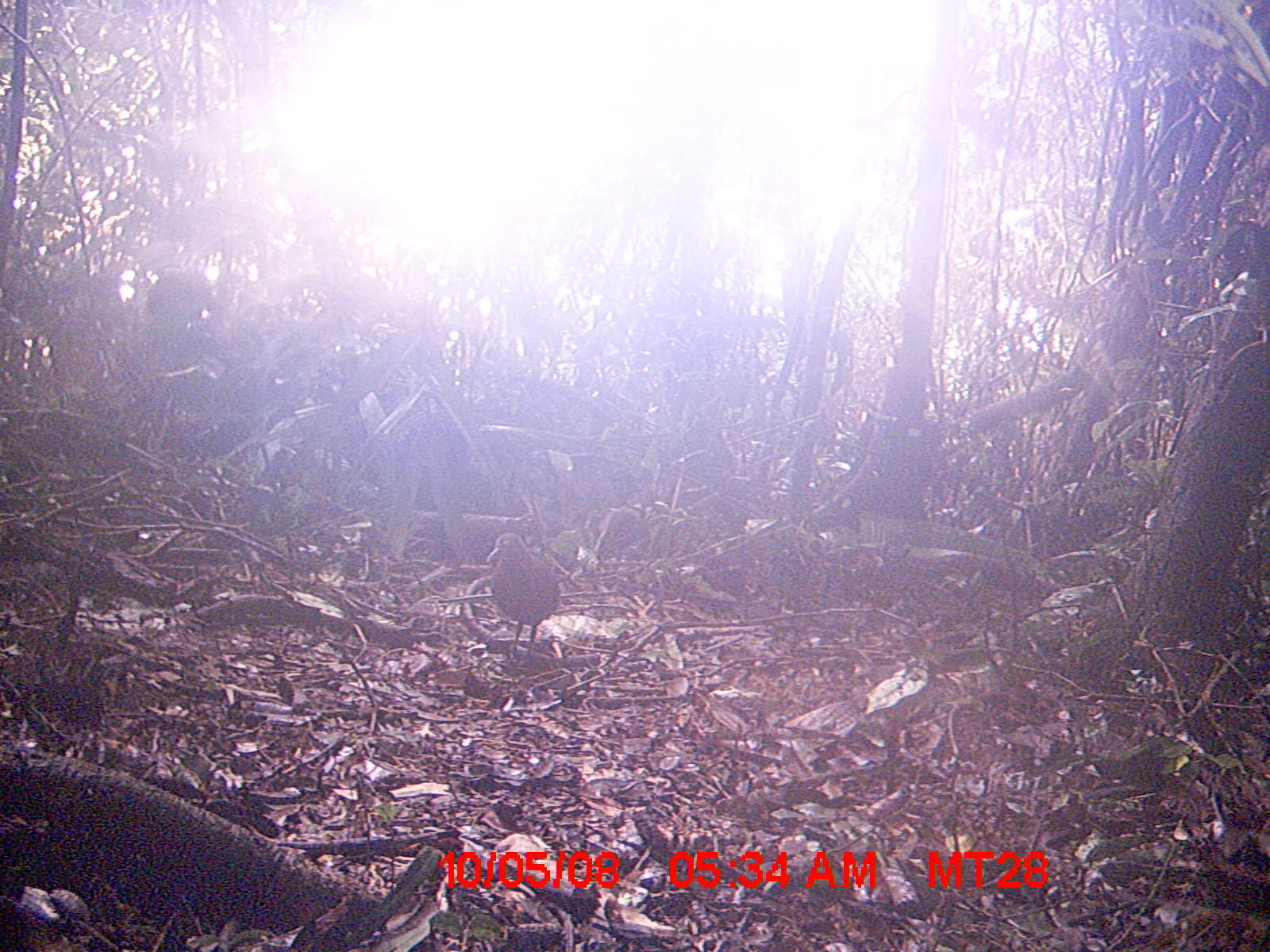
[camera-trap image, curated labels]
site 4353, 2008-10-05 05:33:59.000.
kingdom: Animalia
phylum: Chordata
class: Aves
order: Cuculiformes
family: Cuculidae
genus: Coua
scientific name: Coua serriana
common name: red-breasted coua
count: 1